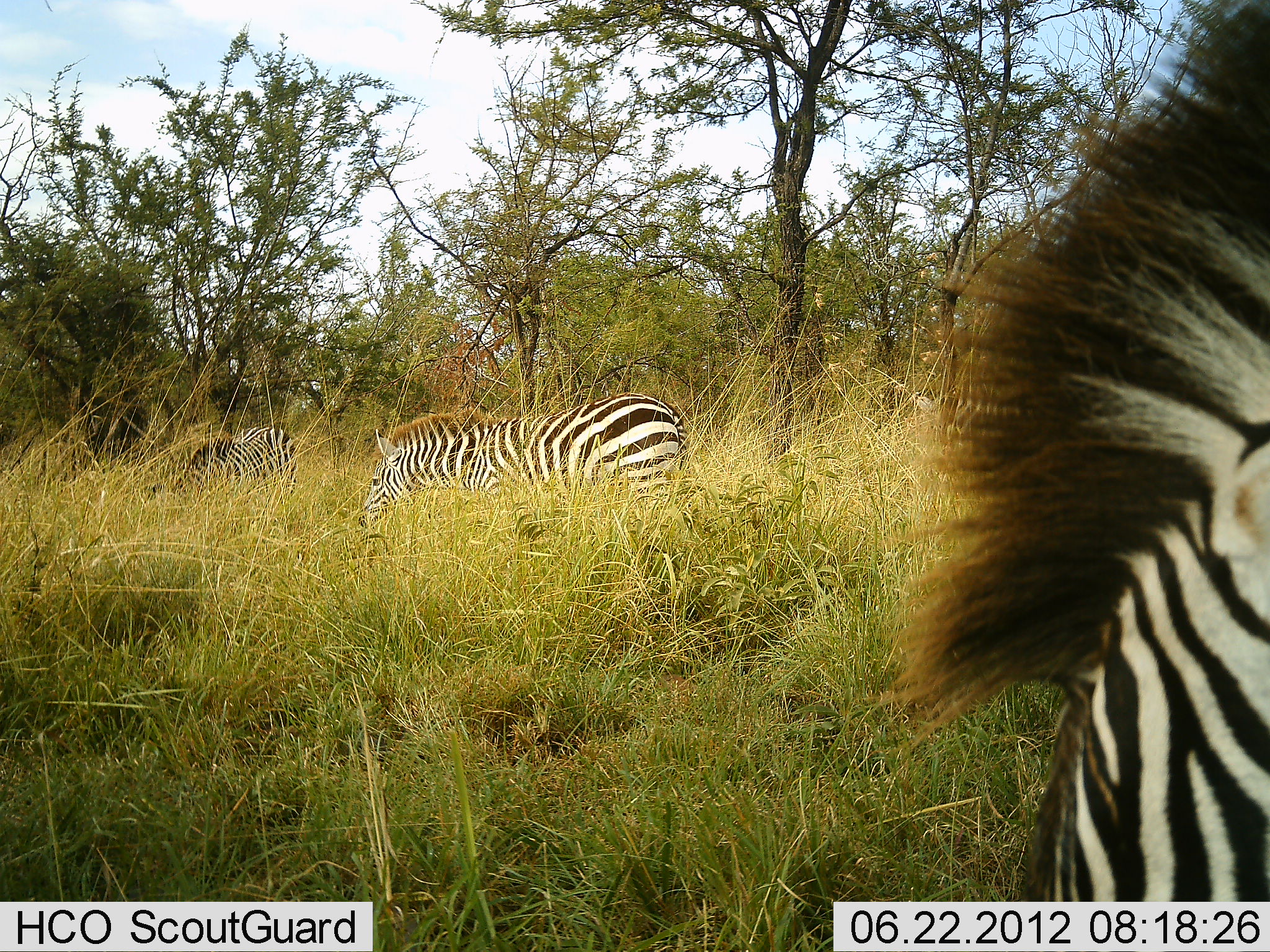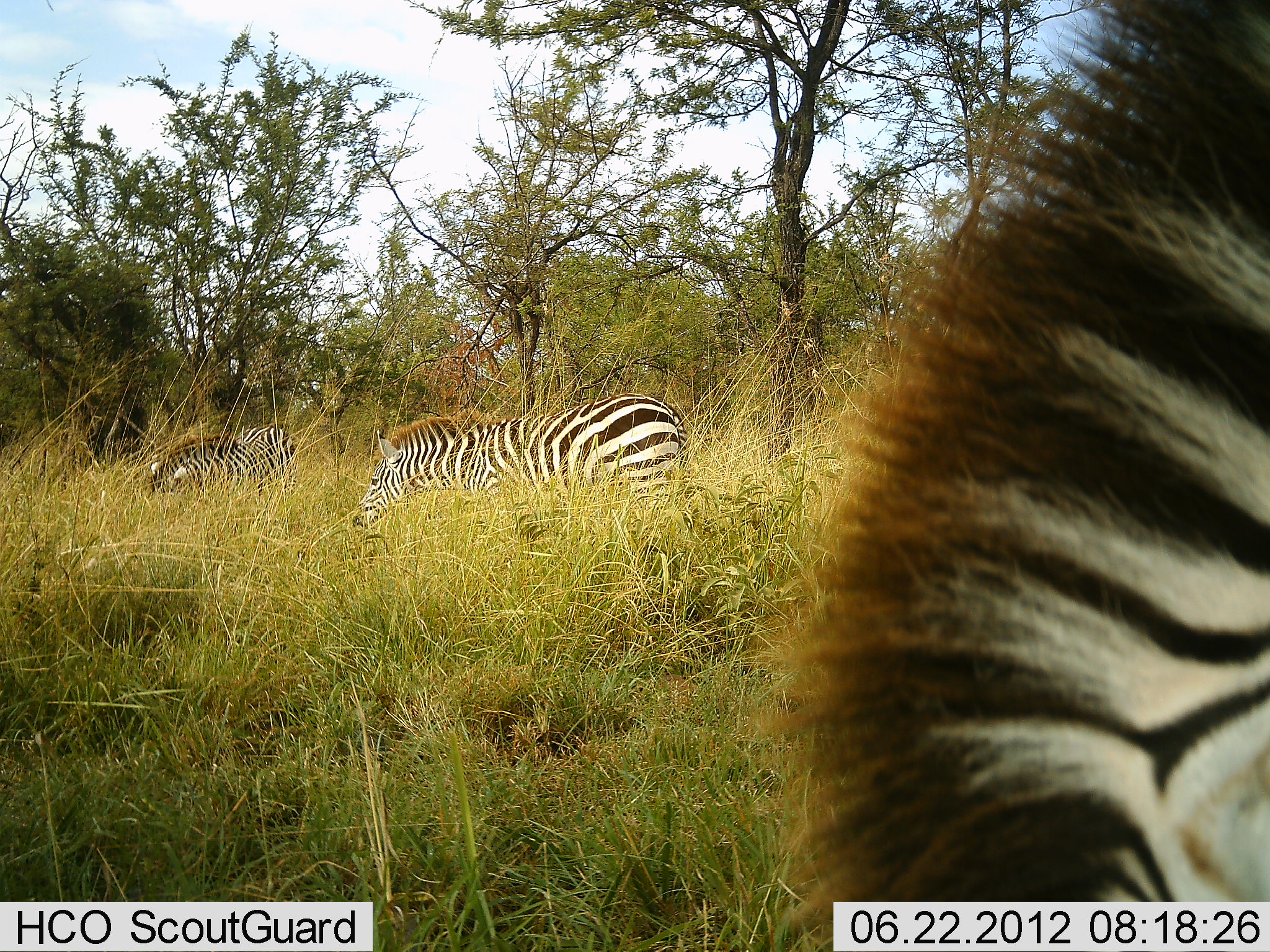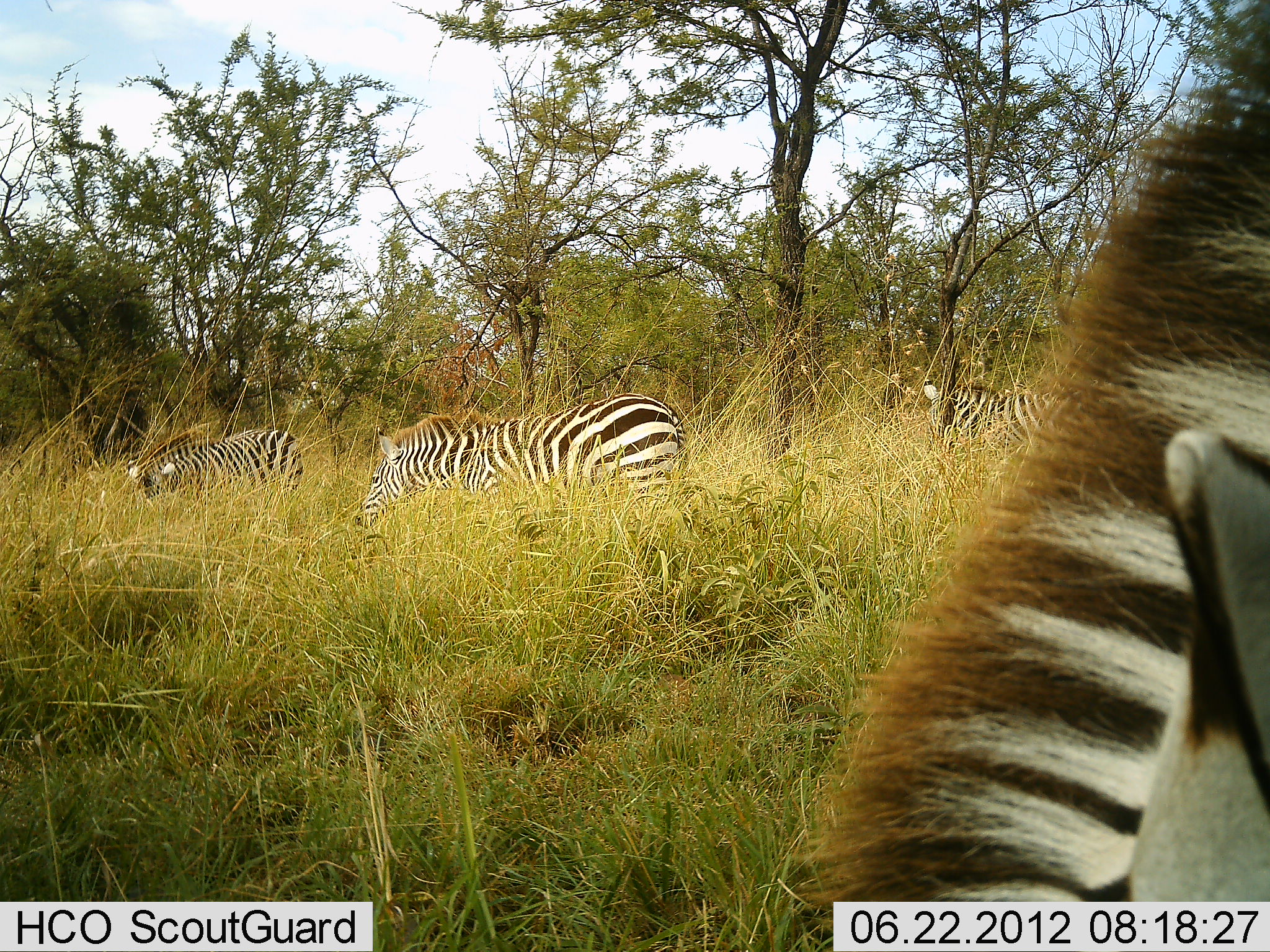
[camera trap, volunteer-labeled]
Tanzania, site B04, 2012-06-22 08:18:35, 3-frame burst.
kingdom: Animalia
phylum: Chordata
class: Mammalia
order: Perissodactyla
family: Equidae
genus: Equus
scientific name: Equus quagga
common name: plains zebra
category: zebra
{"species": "zebra (plains zebra) (Equus quagga)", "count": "4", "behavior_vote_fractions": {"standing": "30%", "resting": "0%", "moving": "0%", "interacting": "0%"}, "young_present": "0%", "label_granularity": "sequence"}